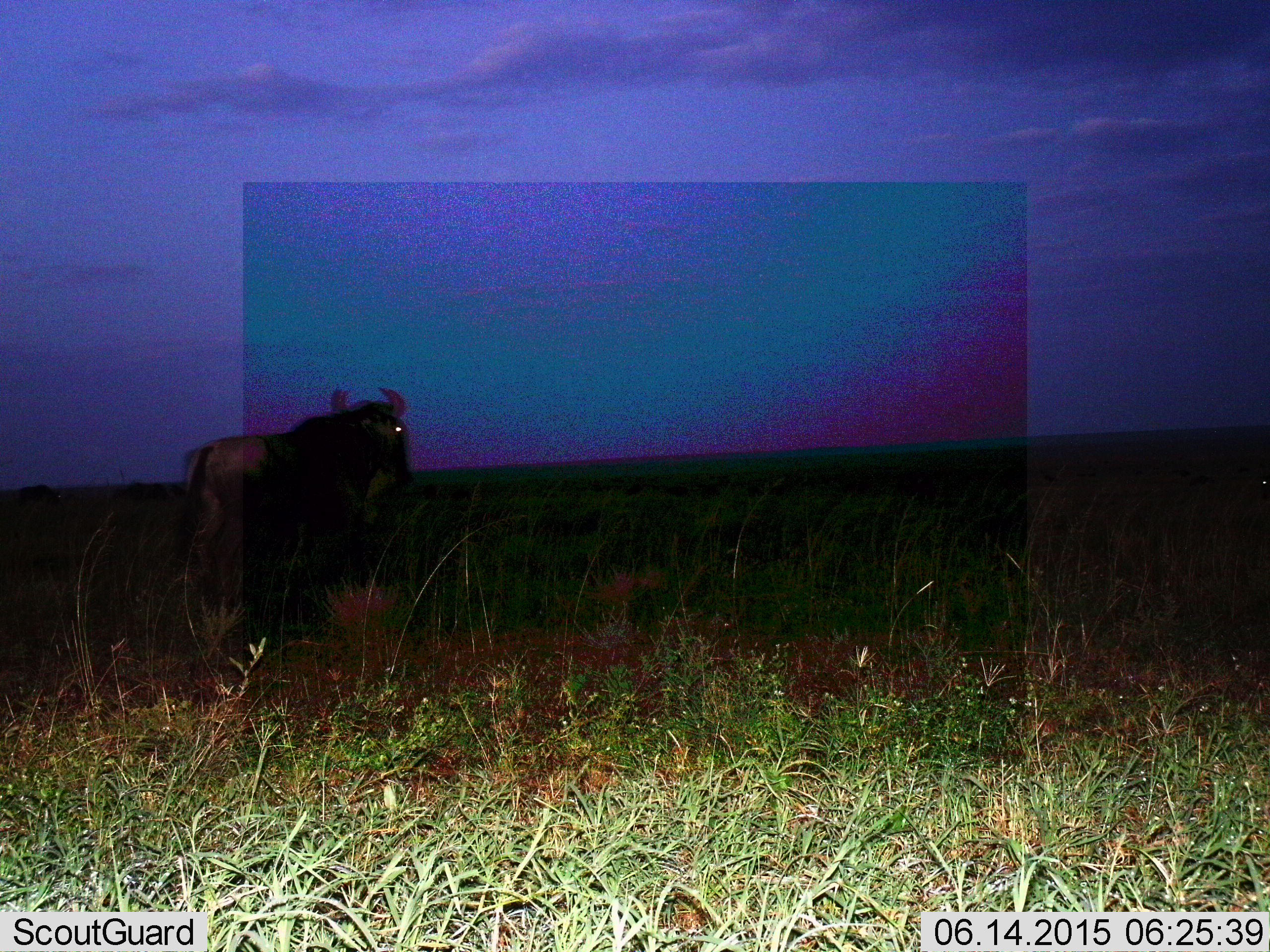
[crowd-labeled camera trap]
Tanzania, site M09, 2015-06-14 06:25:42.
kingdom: Animalia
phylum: Chordata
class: Mammalia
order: Artiodactyla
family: Bovidae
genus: Connochaetes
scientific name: Connochaetes taurinus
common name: blue wildebeest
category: wildebeest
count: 1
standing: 50%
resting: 10%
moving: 50%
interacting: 0%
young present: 0%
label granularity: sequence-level